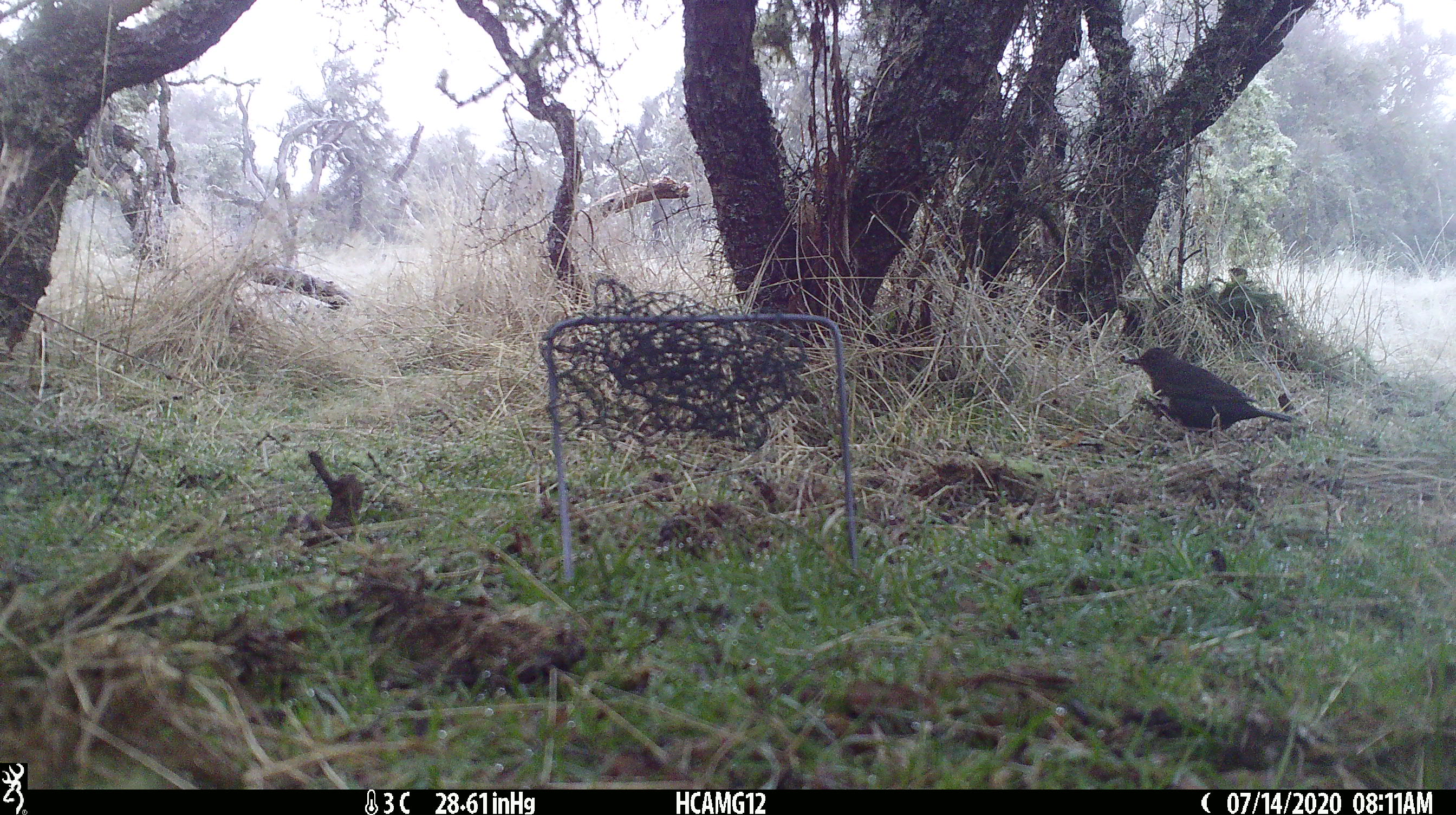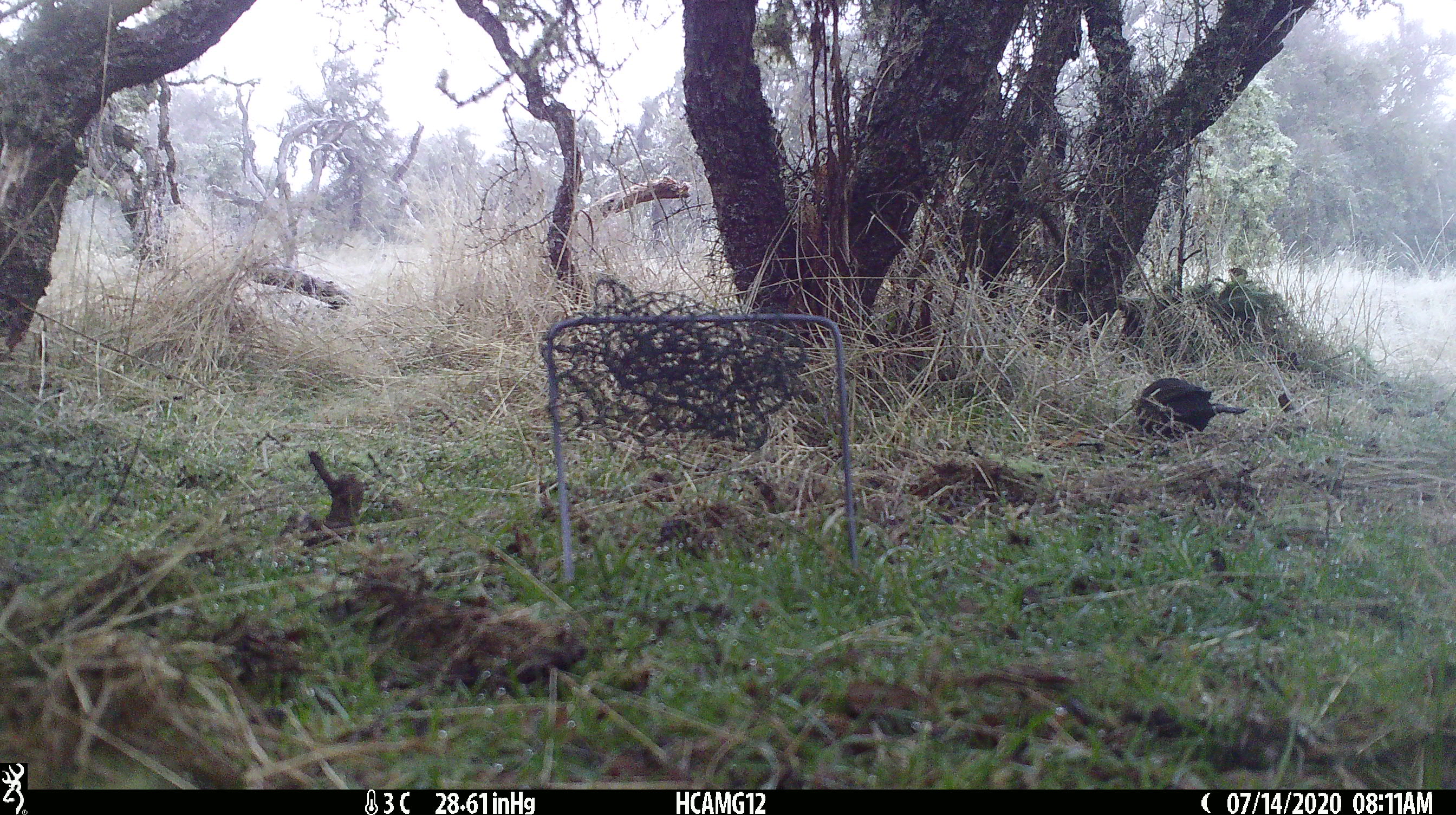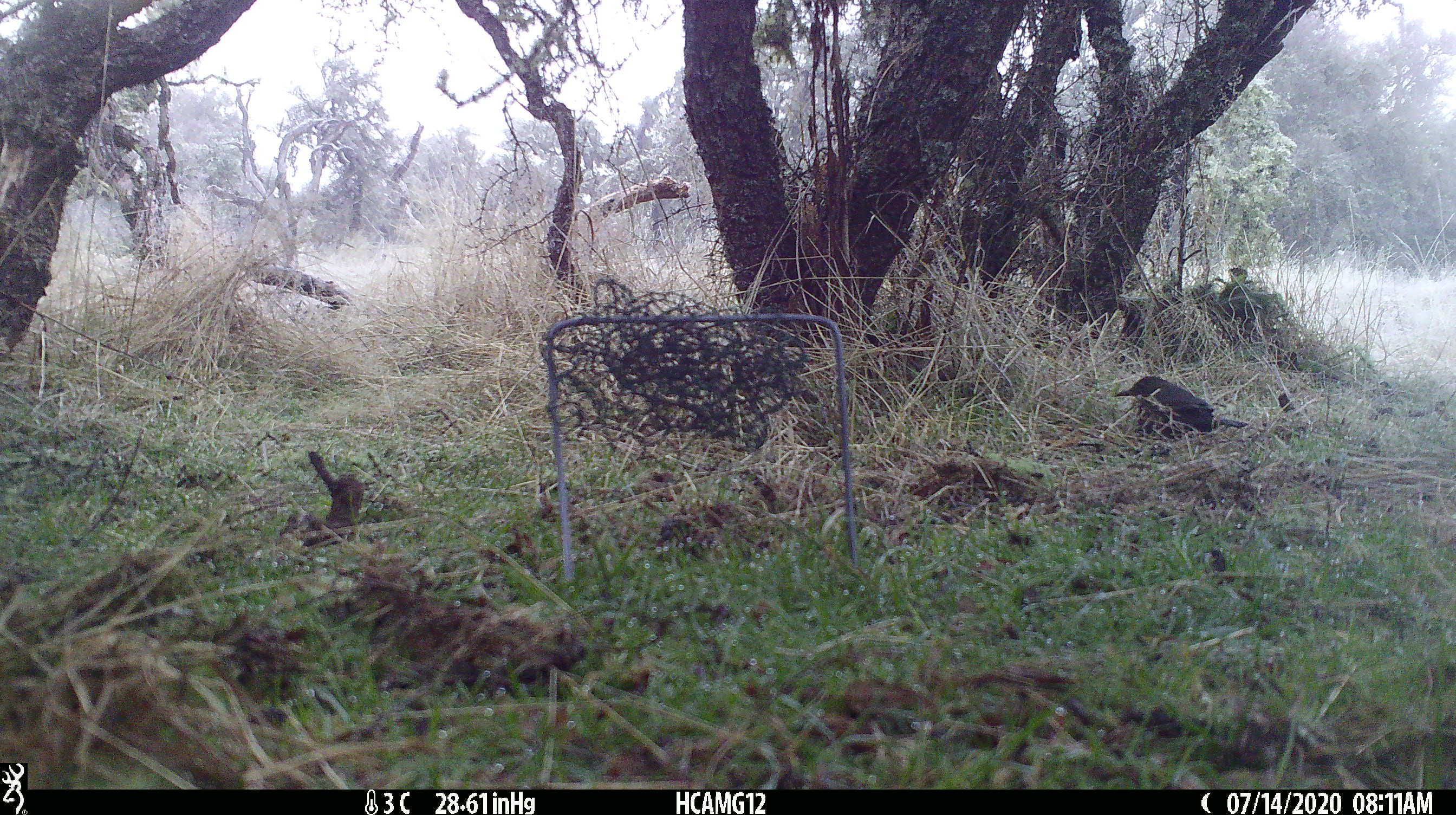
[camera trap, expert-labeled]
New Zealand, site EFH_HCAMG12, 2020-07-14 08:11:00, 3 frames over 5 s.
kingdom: Animalia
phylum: Chordata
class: Aves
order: Passeriformes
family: Turdidae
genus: Turdus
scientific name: Turdus merula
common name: eurasian blackbird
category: blackbird